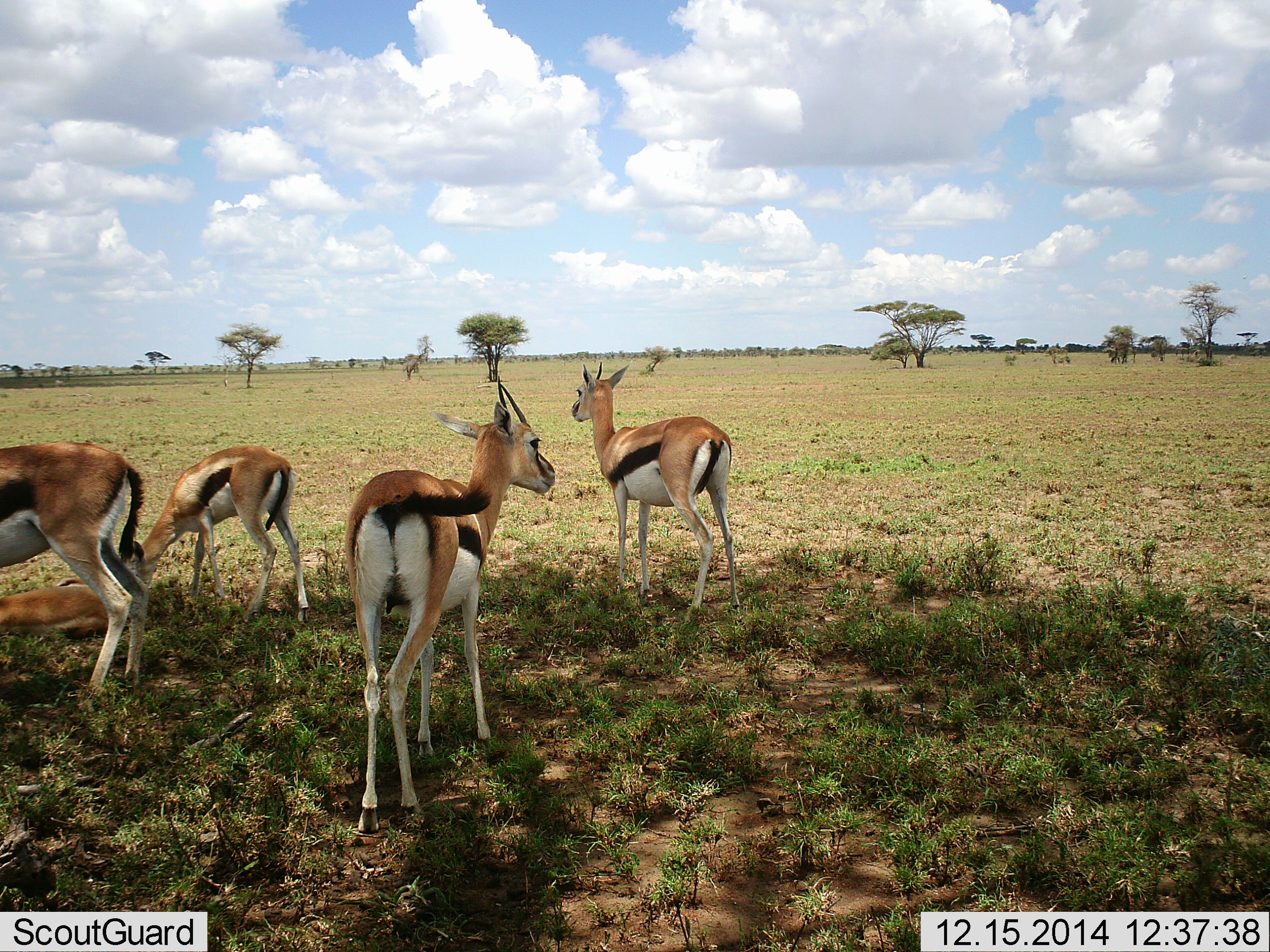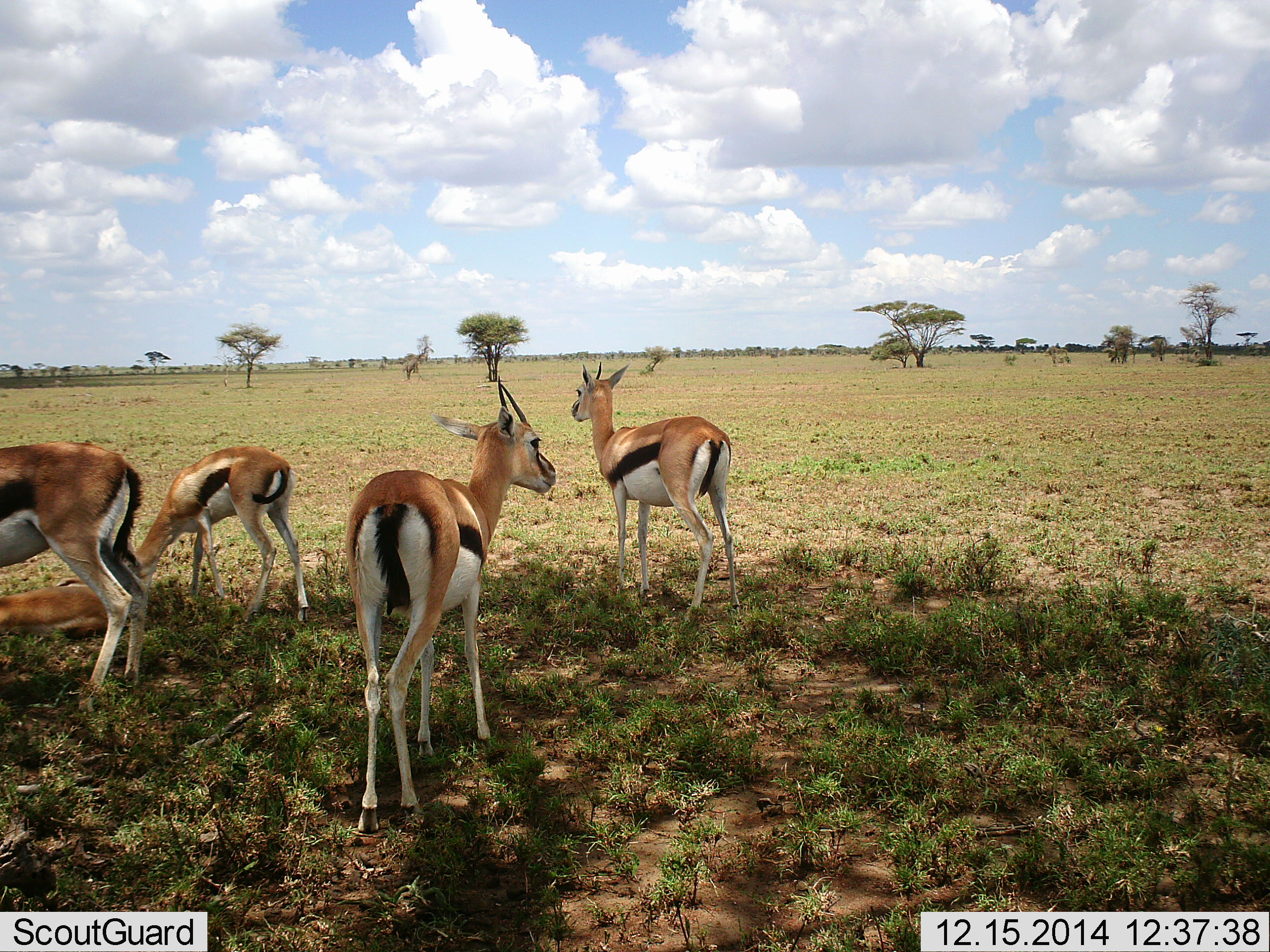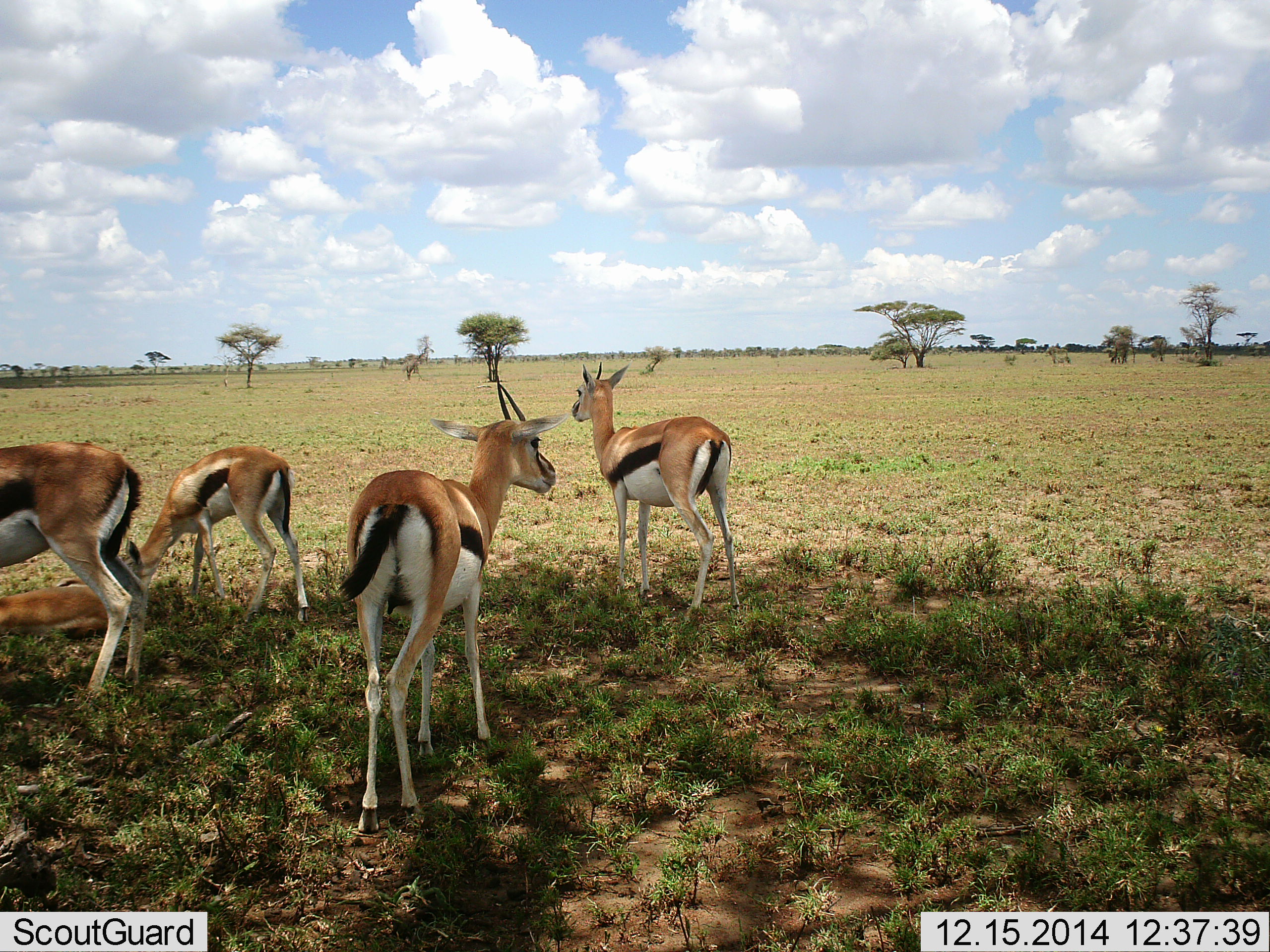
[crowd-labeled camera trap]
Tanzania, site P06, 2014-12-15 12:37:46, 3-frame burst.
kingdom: Animalia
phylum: Chordata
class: Mammalia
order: Artiodactyla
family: Bovidae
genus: Eudorcas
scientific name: Eudorcas thomsonii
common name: thomson's gazelle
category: gazellethomsons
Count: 5.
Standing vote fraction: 100%.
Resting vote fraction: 60%.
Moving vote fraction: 0%.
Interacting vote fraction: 0%.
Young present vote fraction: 0%.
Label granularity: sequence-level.